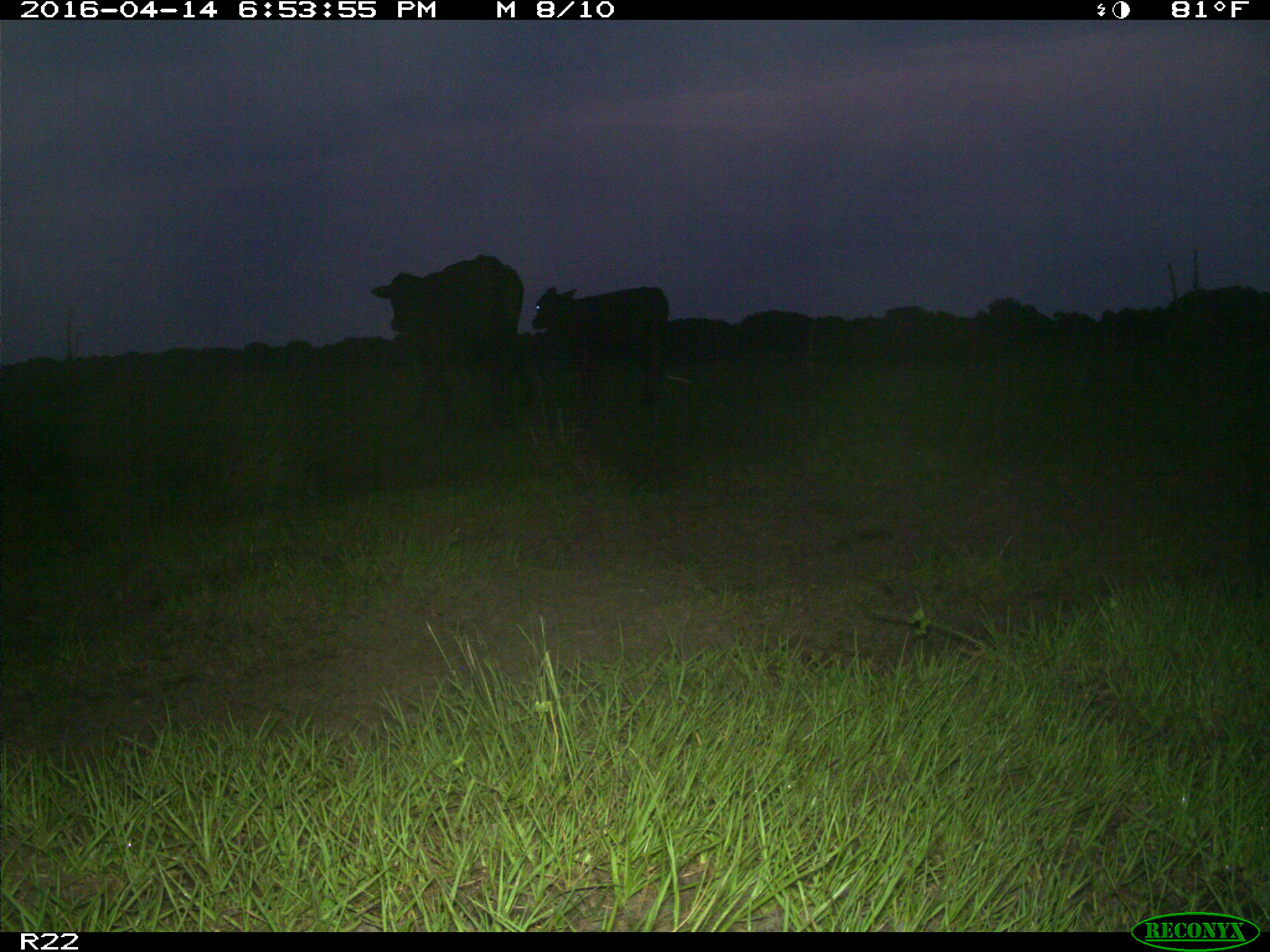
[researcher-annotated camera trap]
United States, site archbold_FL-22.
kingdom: Animalia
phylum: Chordata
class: Mammalia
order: Artiodactyla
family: Bovidae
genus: Bos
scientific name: Bos taurus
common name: domestic cow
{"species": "Bos taurus (domestic cow)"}